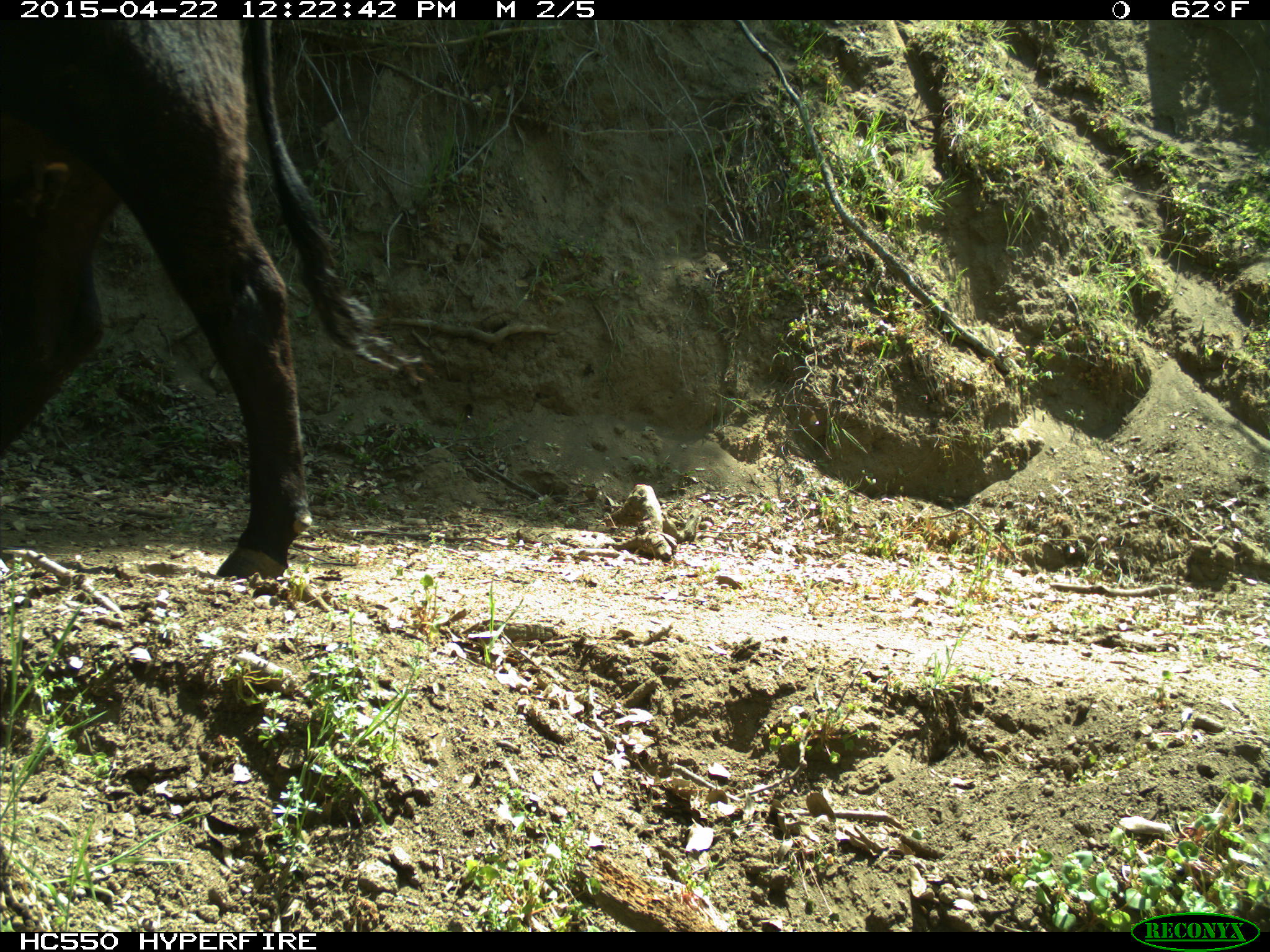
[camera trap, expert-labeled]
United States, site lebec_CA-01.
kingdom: Animalia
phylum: Chordata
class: Mammalia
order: Artiodactyla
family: Bovidae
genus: Bos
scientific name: Bos taurus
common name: domestic cow